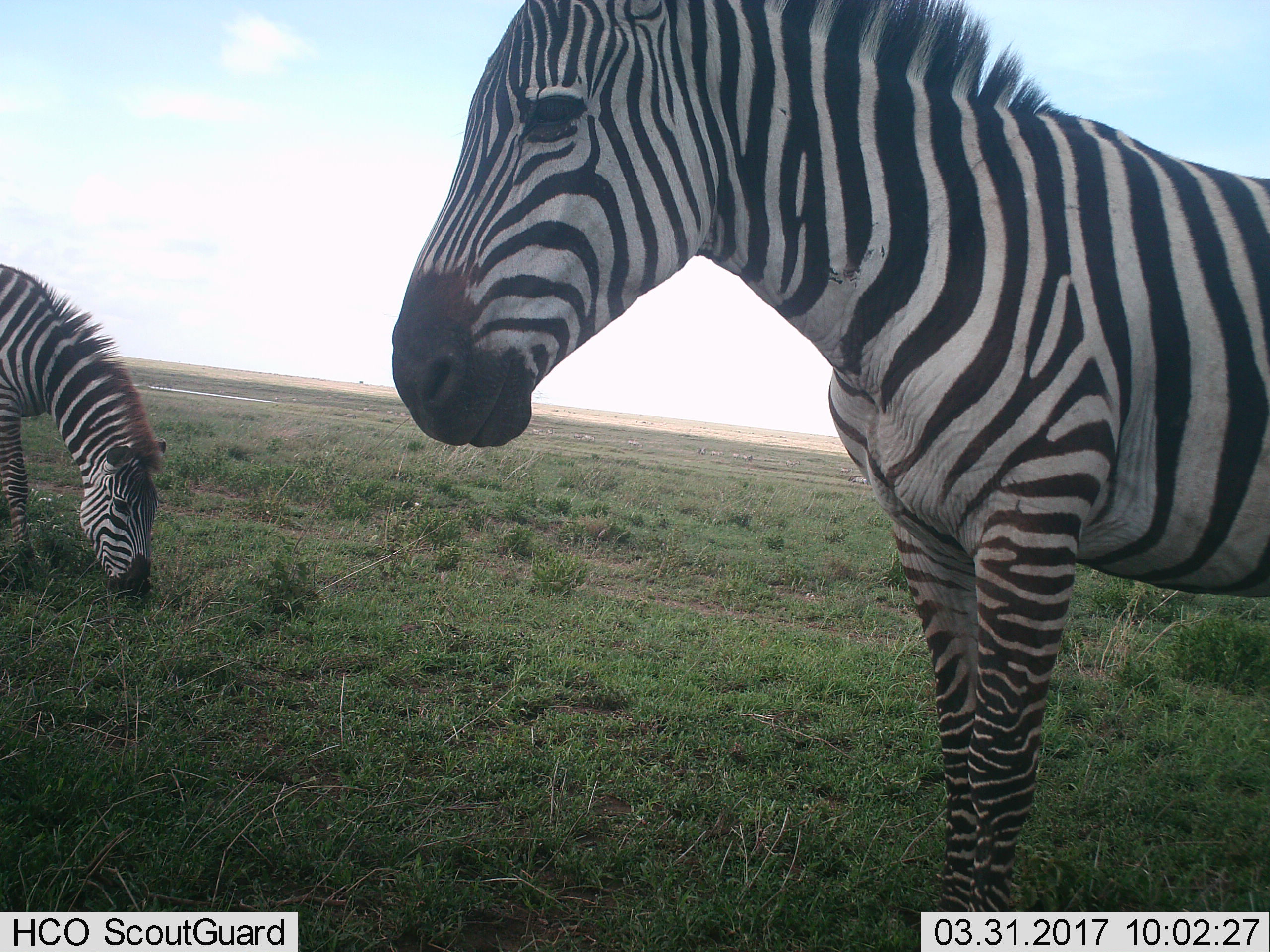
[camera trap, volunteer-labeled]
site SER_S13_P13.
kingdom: Animalia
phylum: Chordata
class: Mammalia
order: Perissodactyla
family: Equidae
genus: Equus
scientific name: Equus quagga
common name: plains zebra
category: zebraplains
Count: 2.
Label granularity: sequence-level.